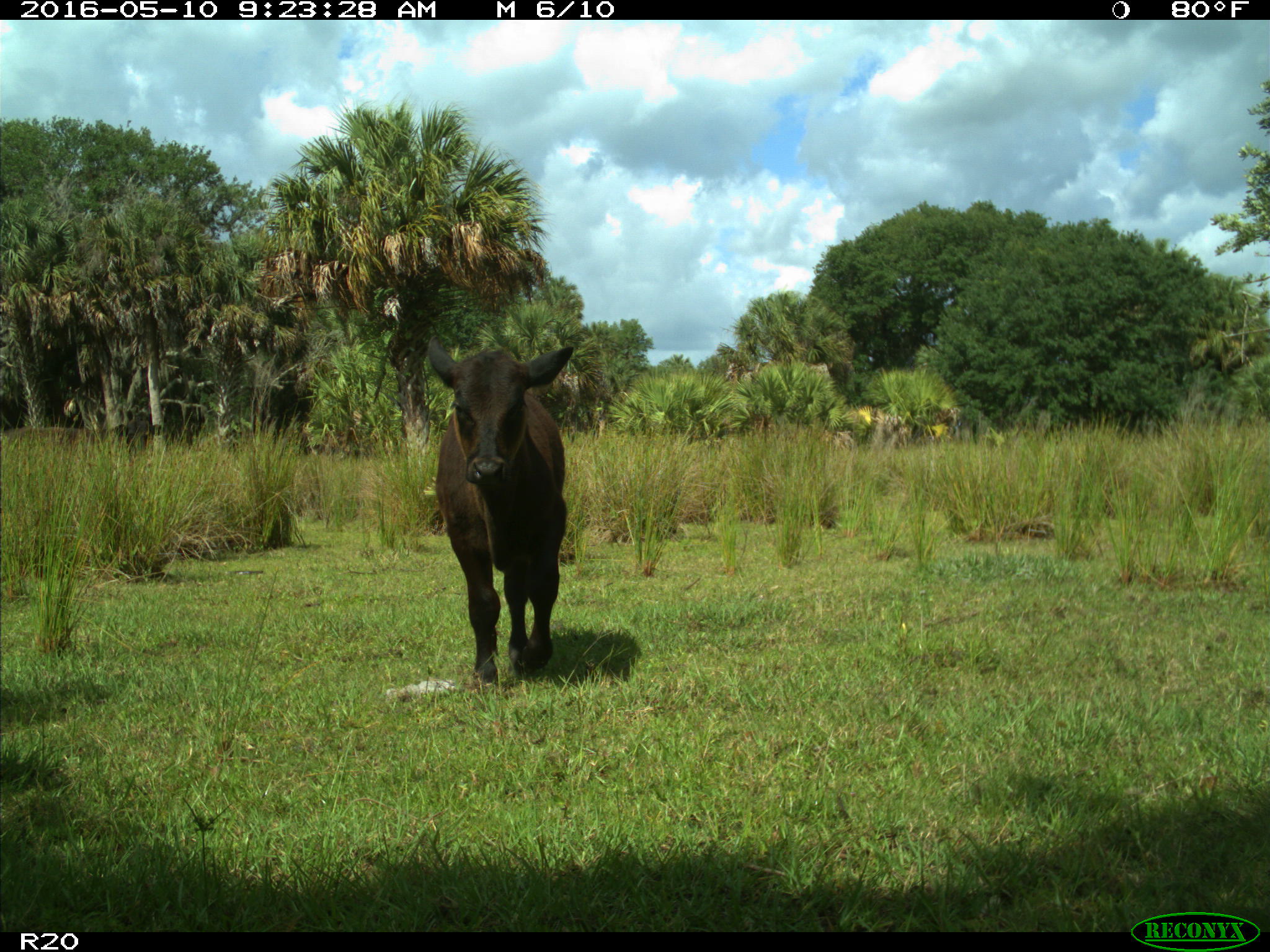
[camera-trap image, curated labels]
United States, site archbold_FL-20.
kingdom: Animalia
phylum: Chordata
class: Mammalia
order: Artiodactyla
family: Bovidae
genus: Bos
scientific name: Bos taurus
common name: domestic cow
Bos taurus (domestic cow).